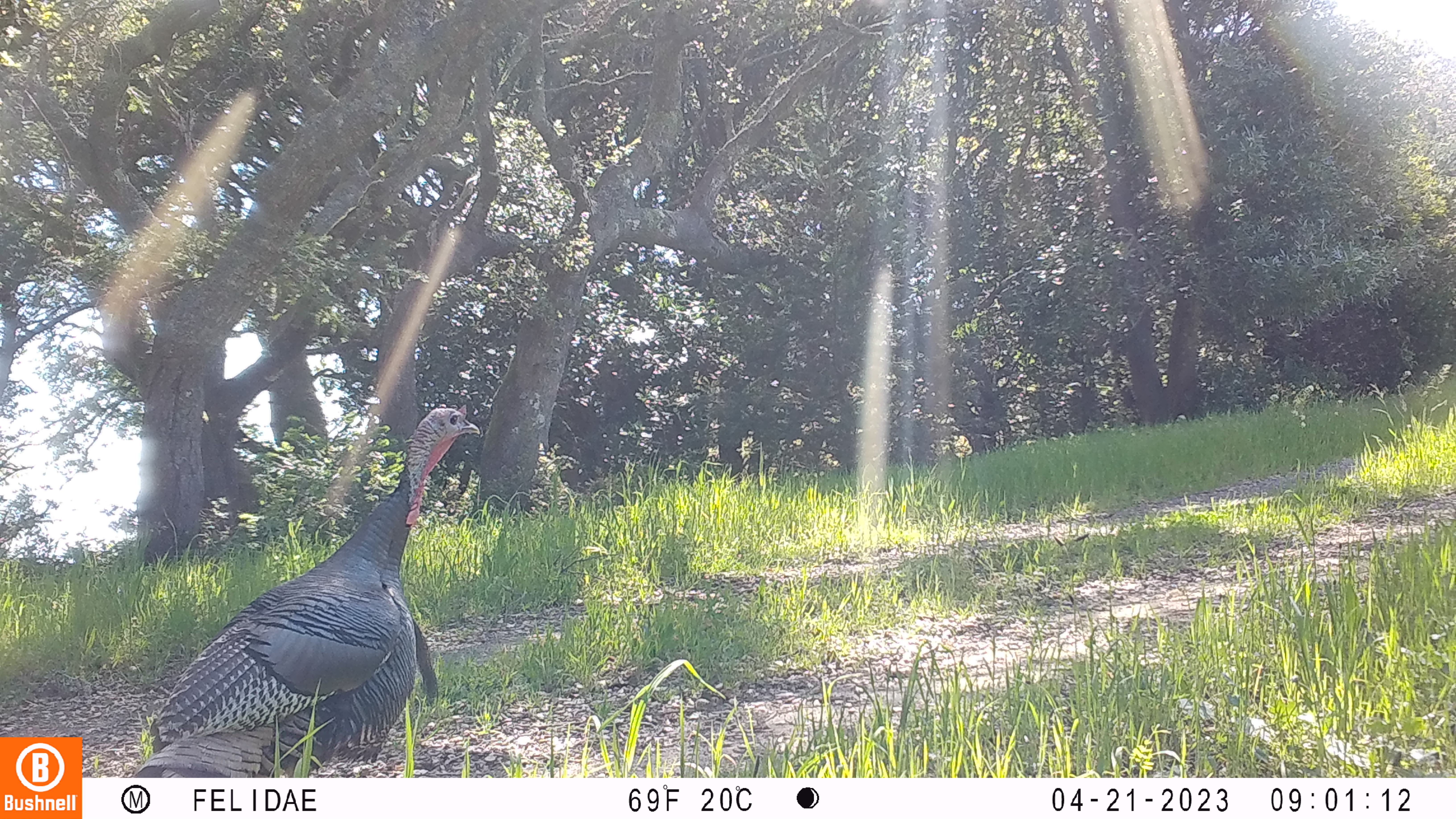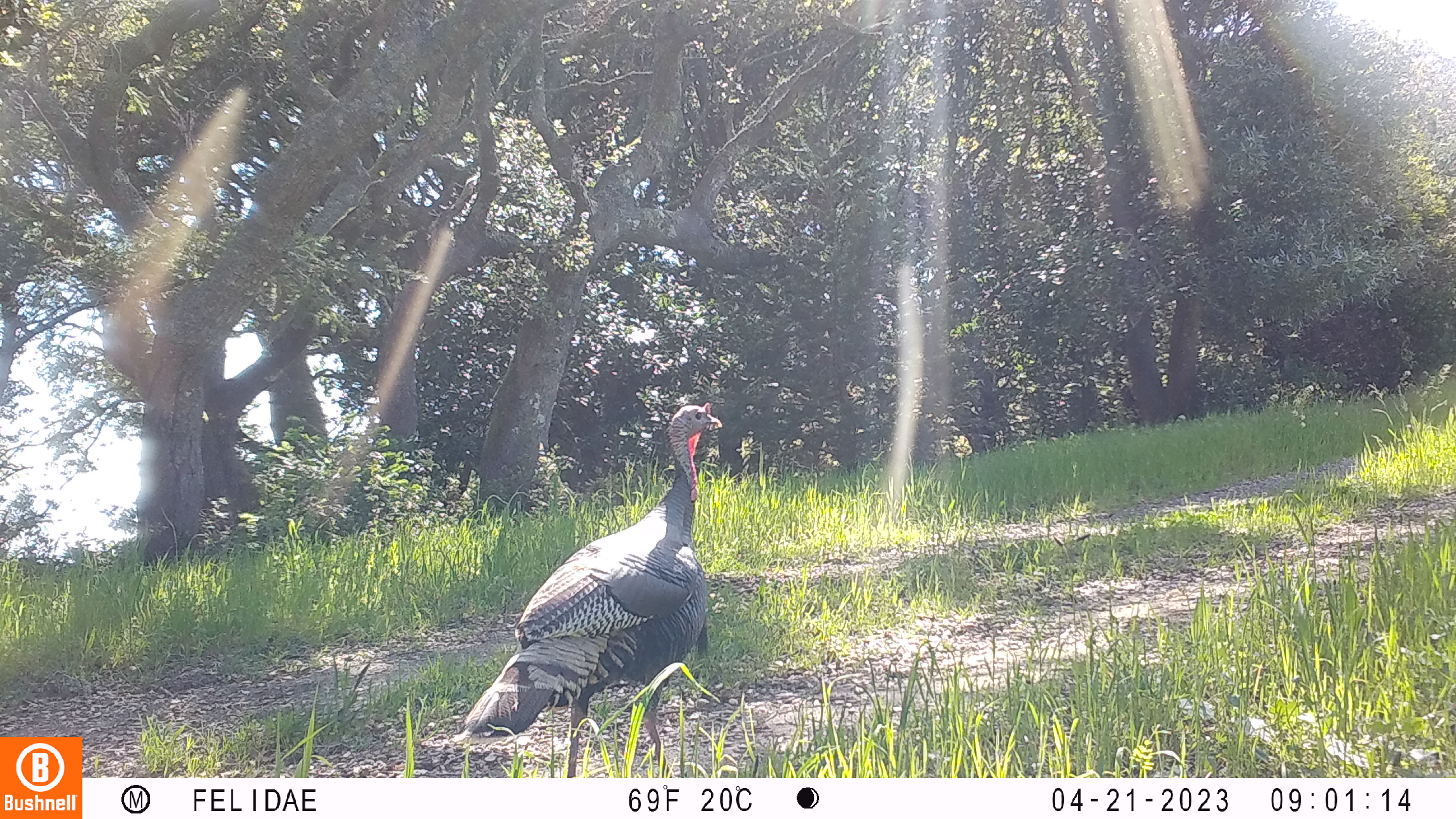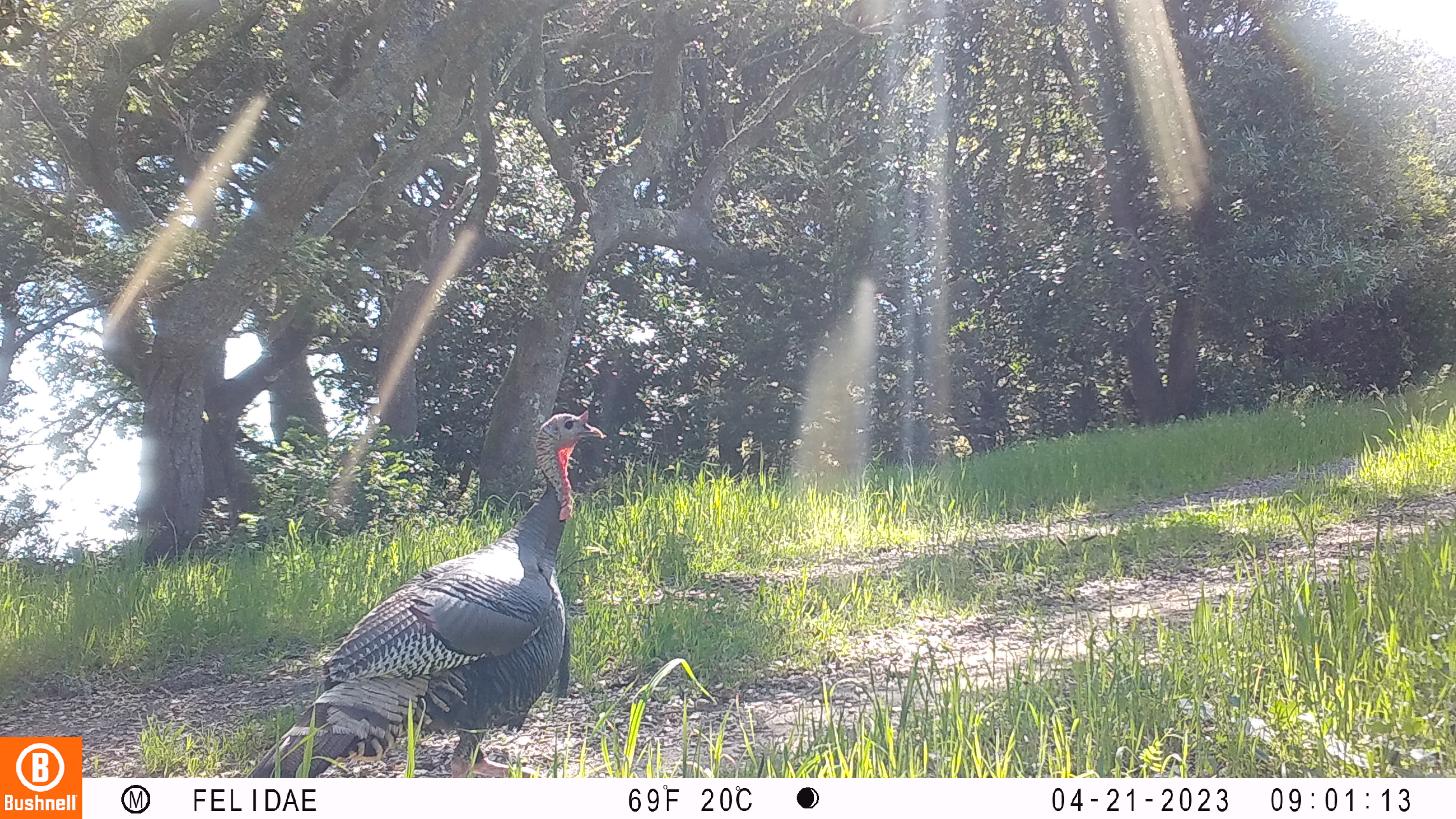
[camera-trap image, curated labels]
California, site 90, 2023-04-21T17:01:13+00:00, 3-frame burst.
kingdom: Animalia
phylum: Chordata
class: Aves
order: Galliformes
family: Phasianidae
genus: Meleagris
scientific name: Meleagris gallopavo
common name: turkey